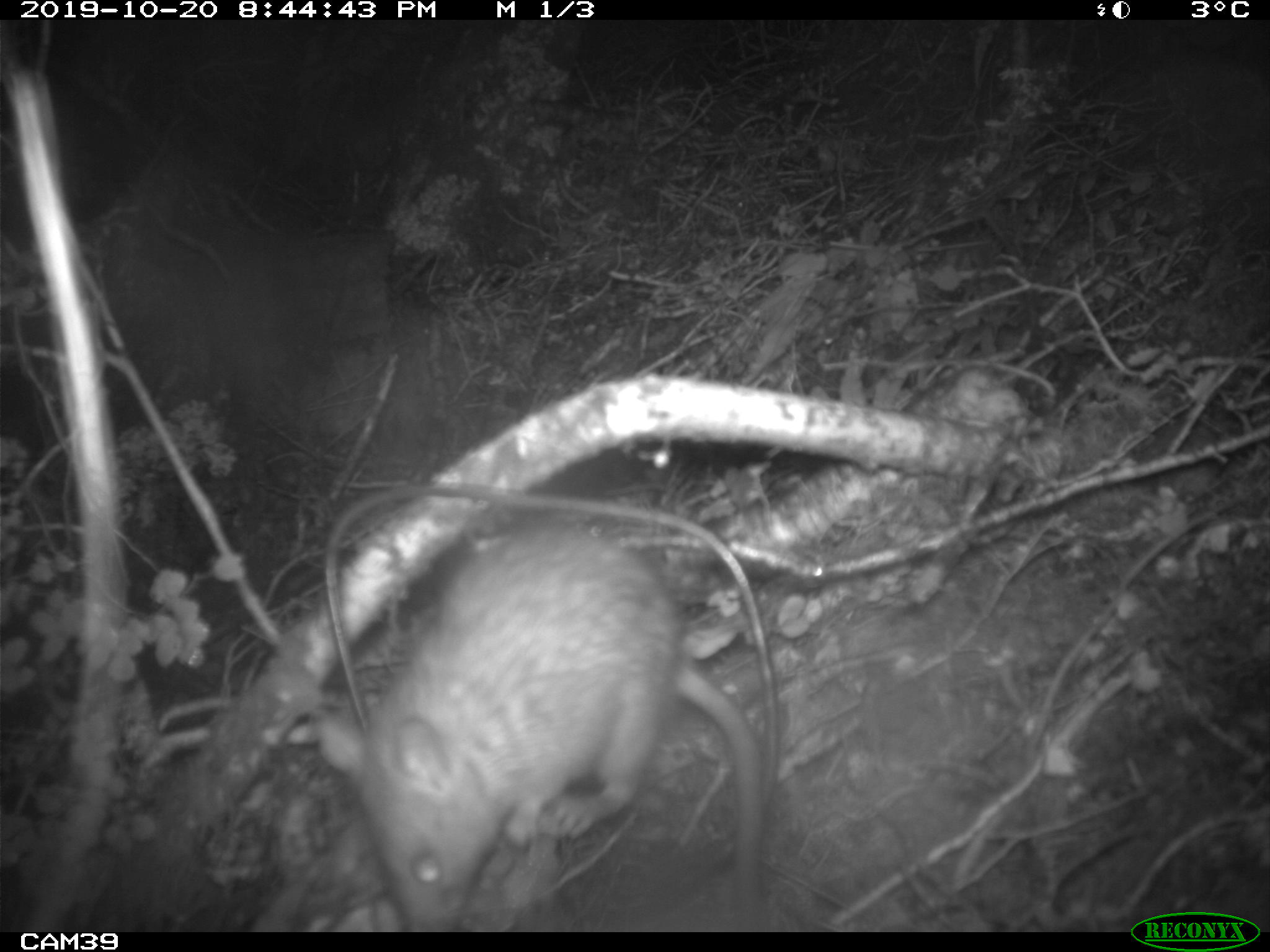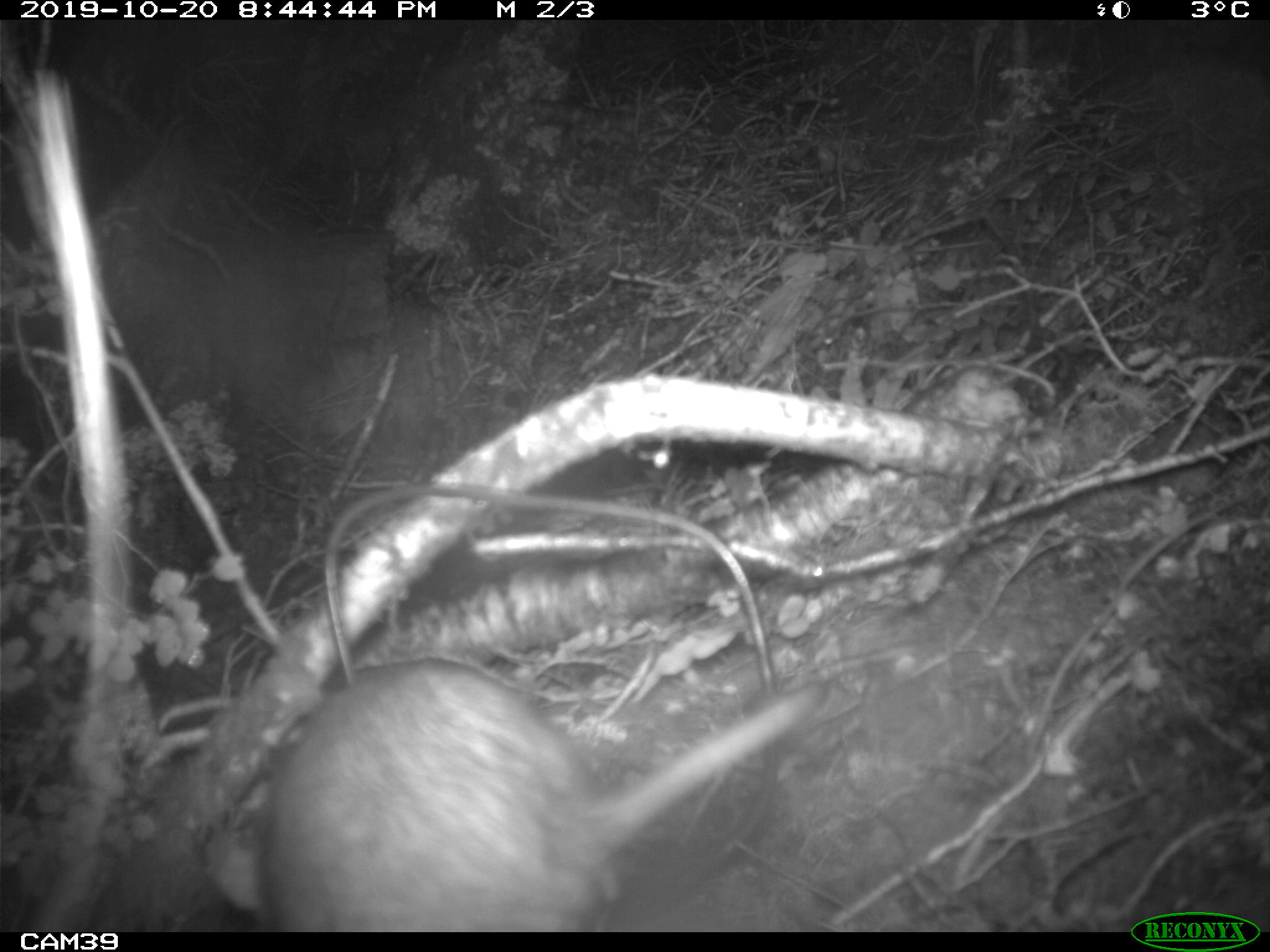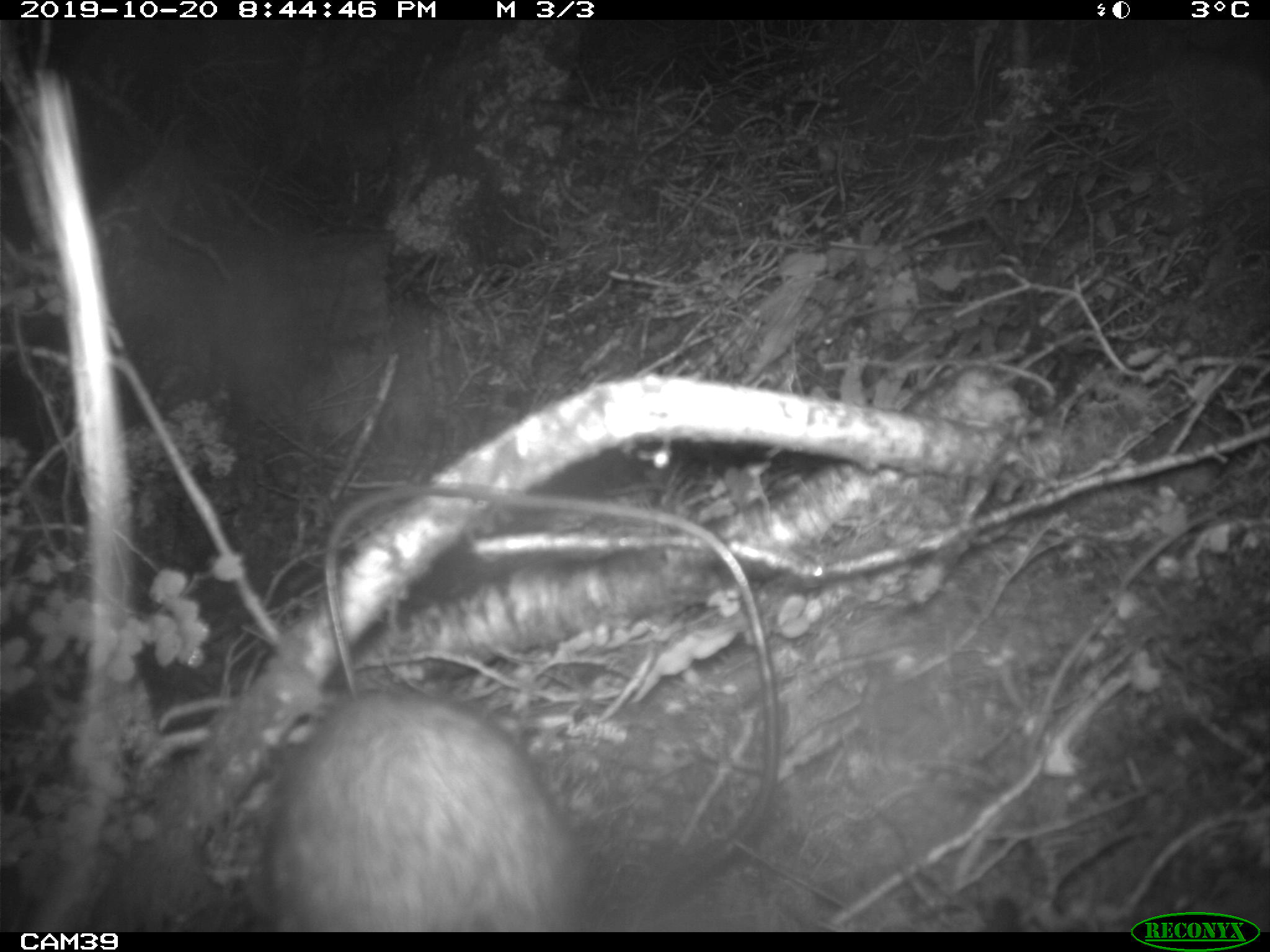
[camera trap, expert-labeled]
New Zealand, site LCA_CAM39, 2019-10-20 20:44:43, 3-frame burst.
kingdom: Animalia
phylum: Chordata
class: Mammalia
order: Rodentia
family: Muridae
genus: Rattus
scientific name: Rattus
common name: rat